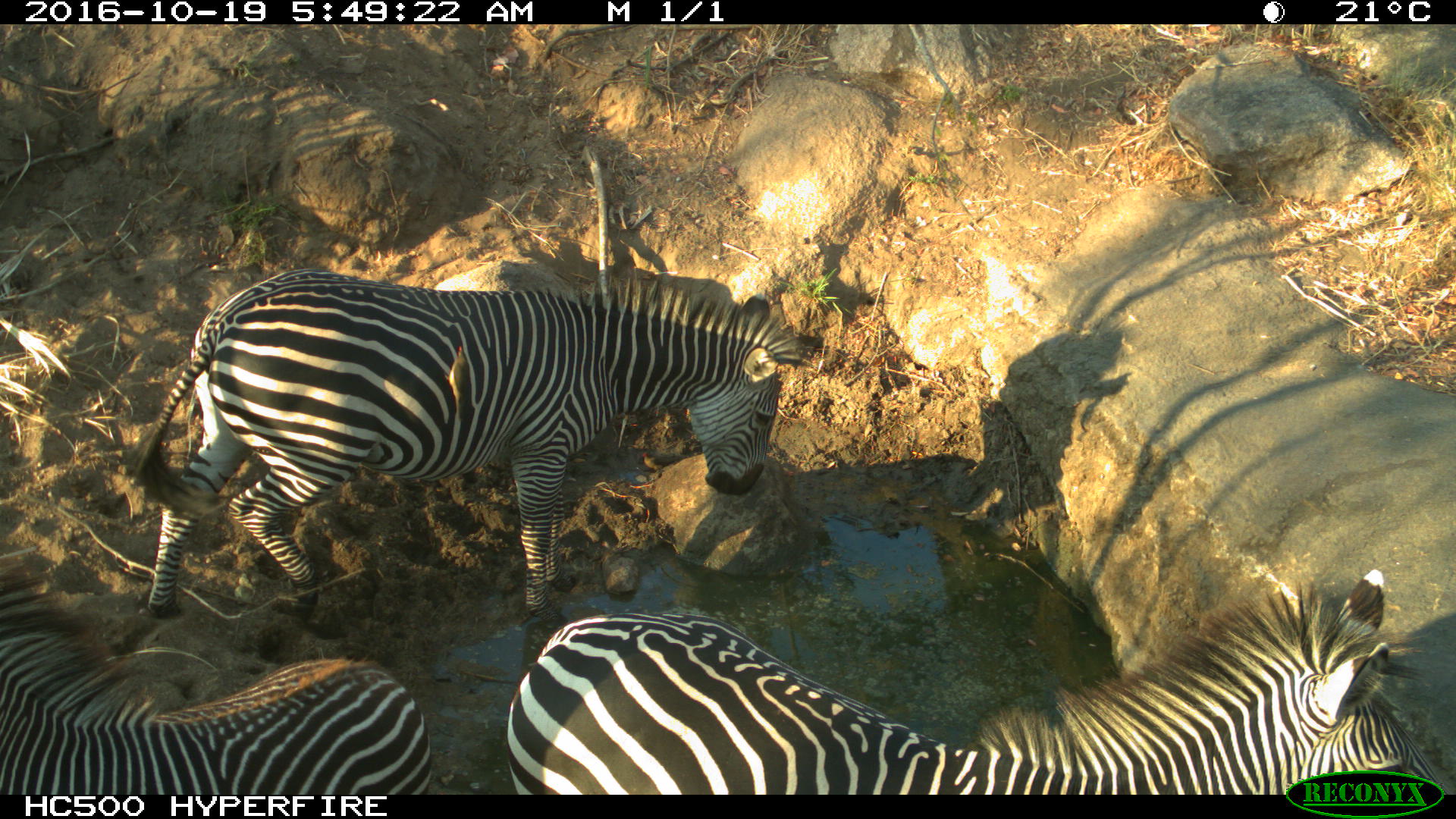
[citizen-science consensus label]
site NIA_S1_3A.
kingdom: Animalia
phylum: Chordata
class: Mammalia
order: Perissodactyla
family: Equidae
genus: Equus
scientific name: Equus quagga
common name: plains zebra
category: zebraplains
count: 3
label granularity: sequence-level